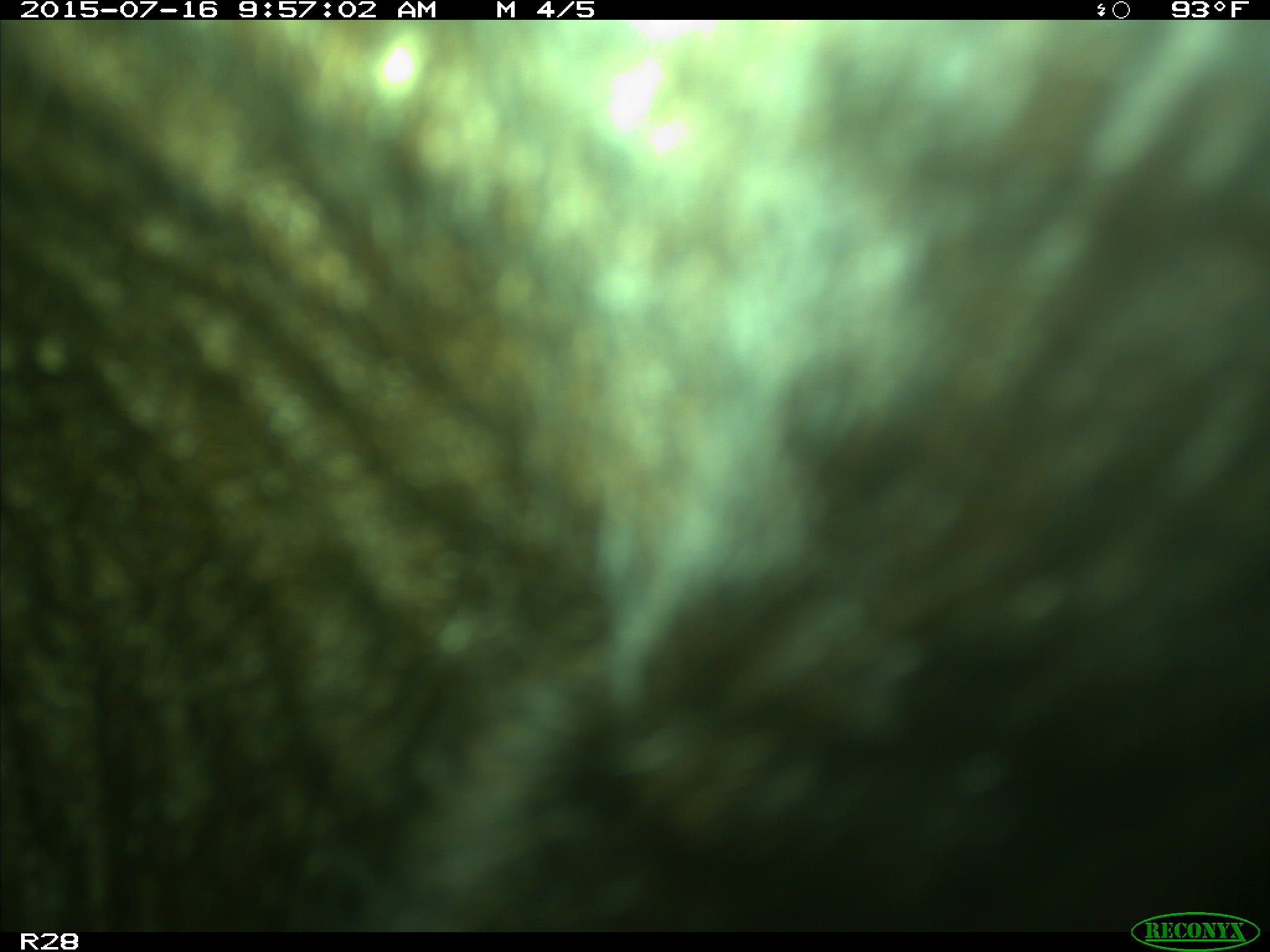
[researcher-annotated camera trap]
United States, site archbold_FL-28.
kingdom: Animalia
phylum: Chordata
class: Mammalia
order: Artiodactyla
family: Bovidae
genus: Bos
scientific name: Bos taurus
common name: domestic cow